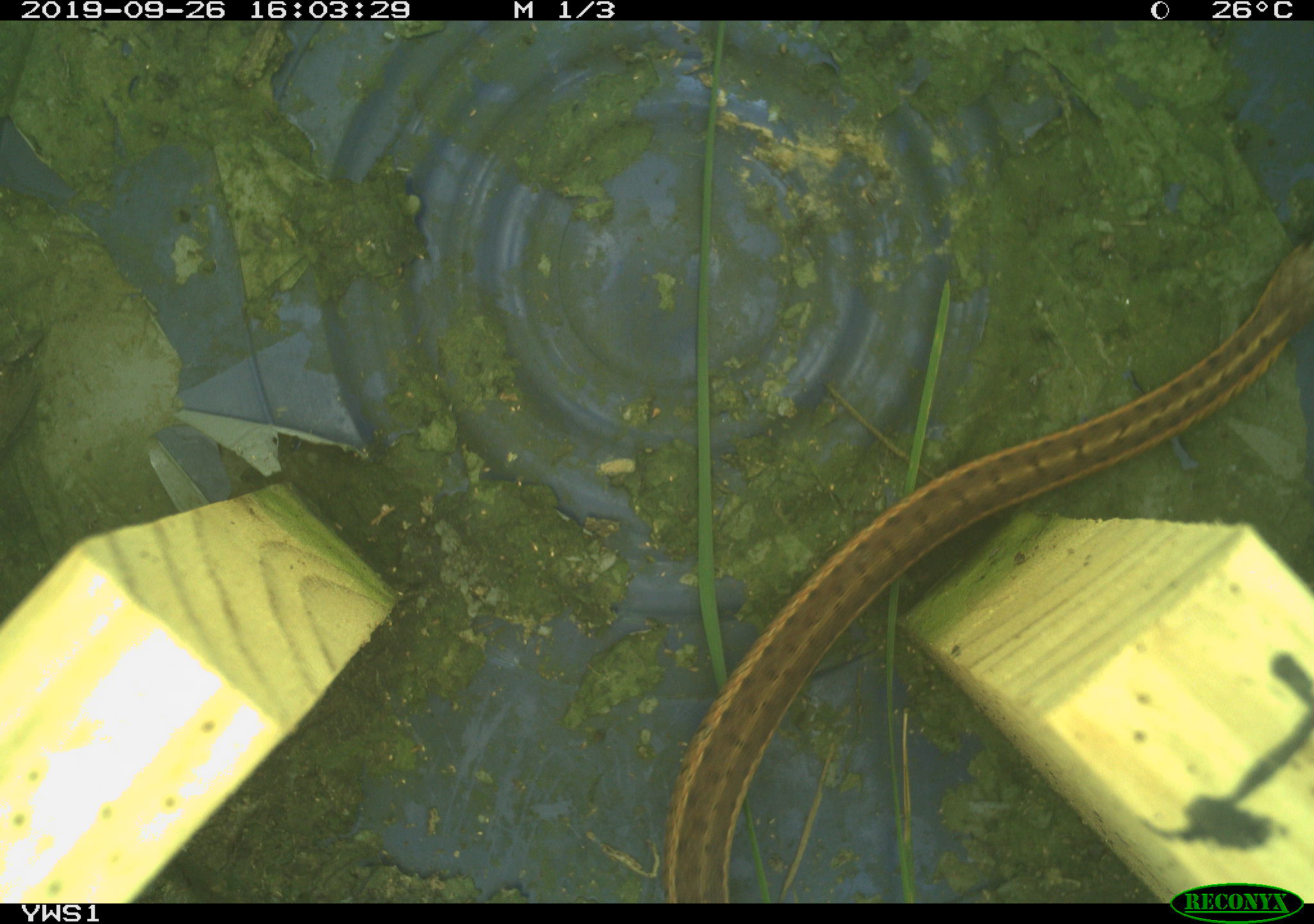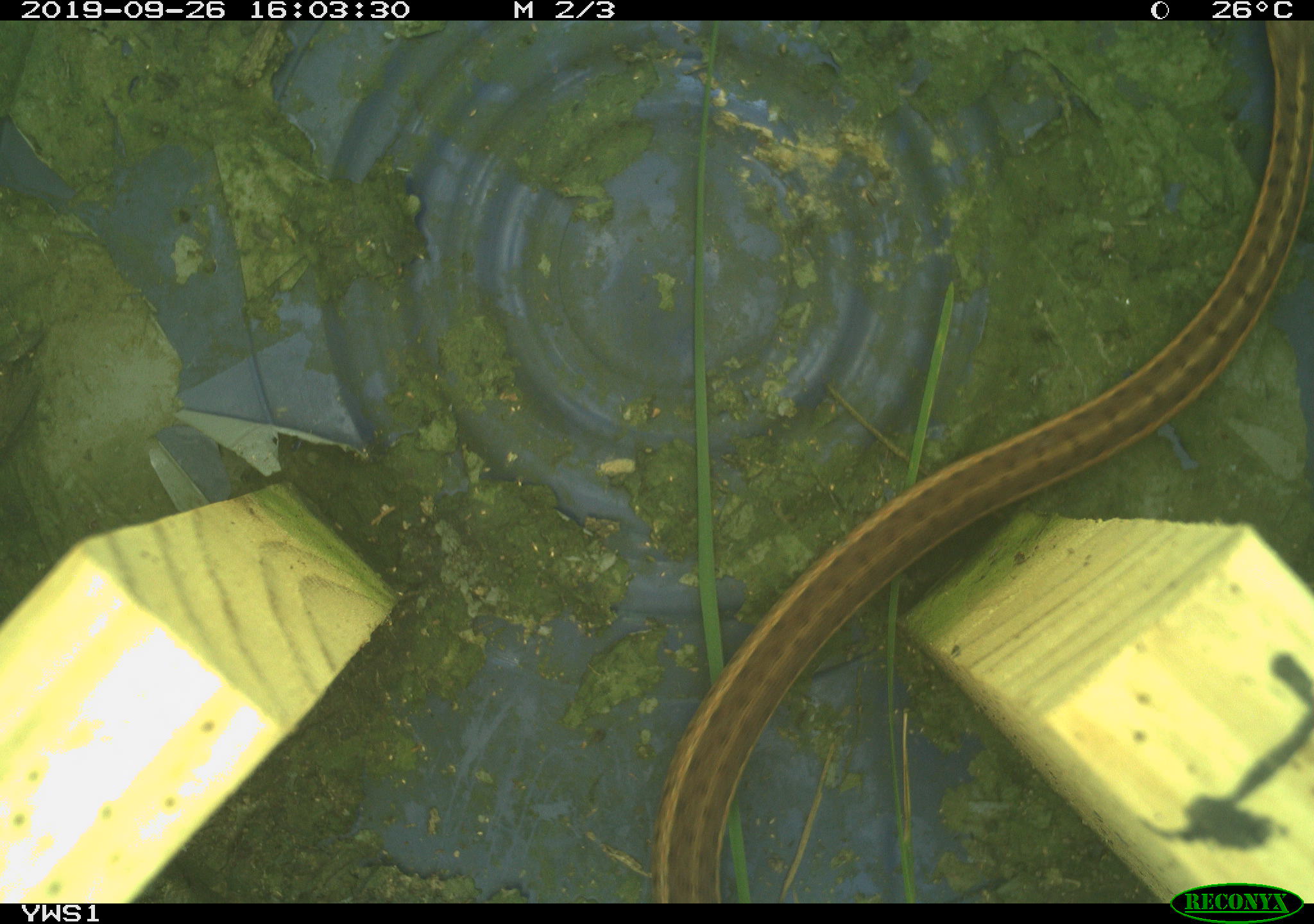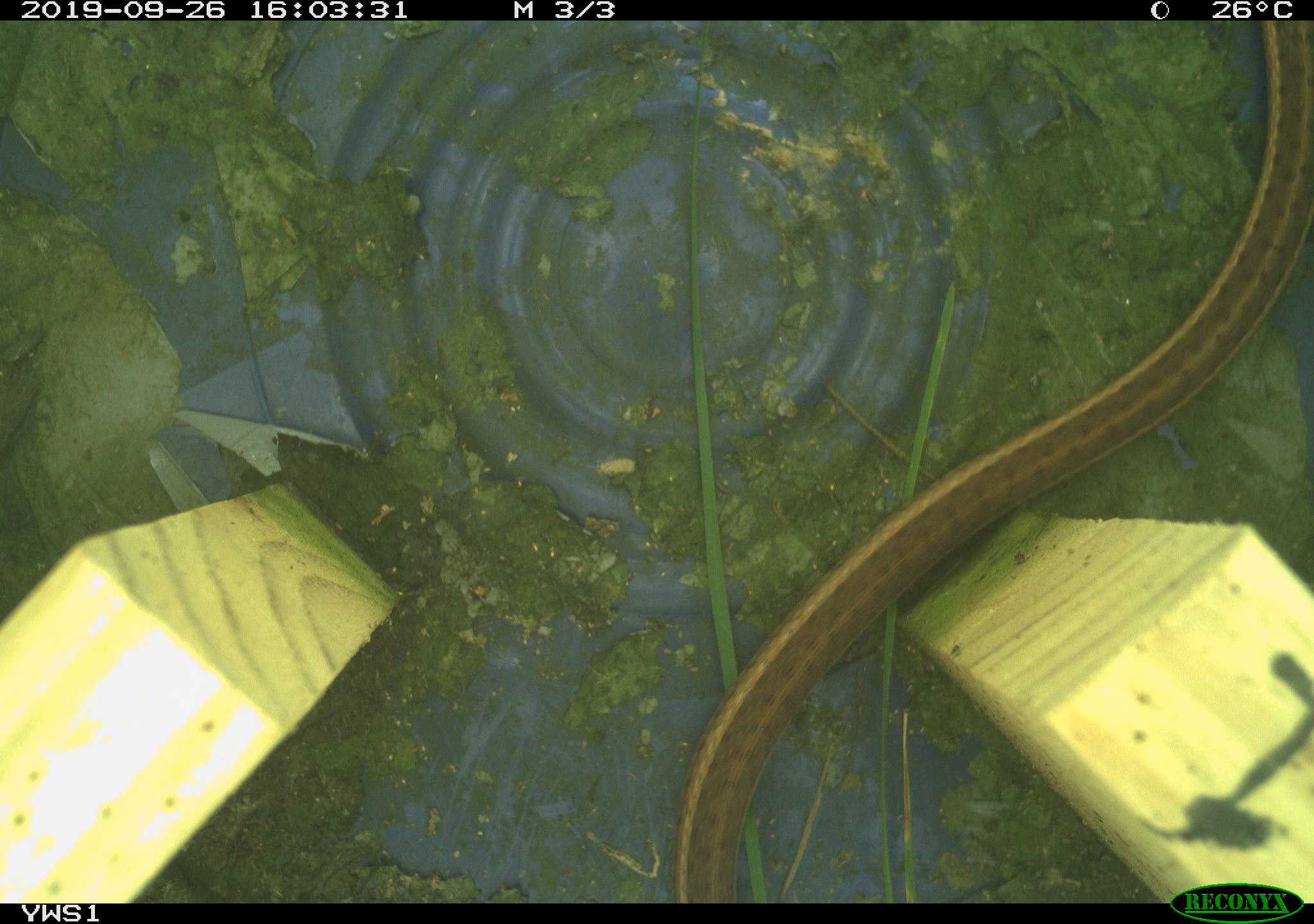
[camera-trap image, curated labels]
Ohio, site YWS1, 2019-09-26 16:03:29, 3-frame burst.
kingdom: Animalia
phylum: Chordata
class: Reptilia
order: Squamata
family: Colubridae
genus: Thamnophis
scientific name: Thamnophis sirtalis sirtalis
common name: eastern gartersnake